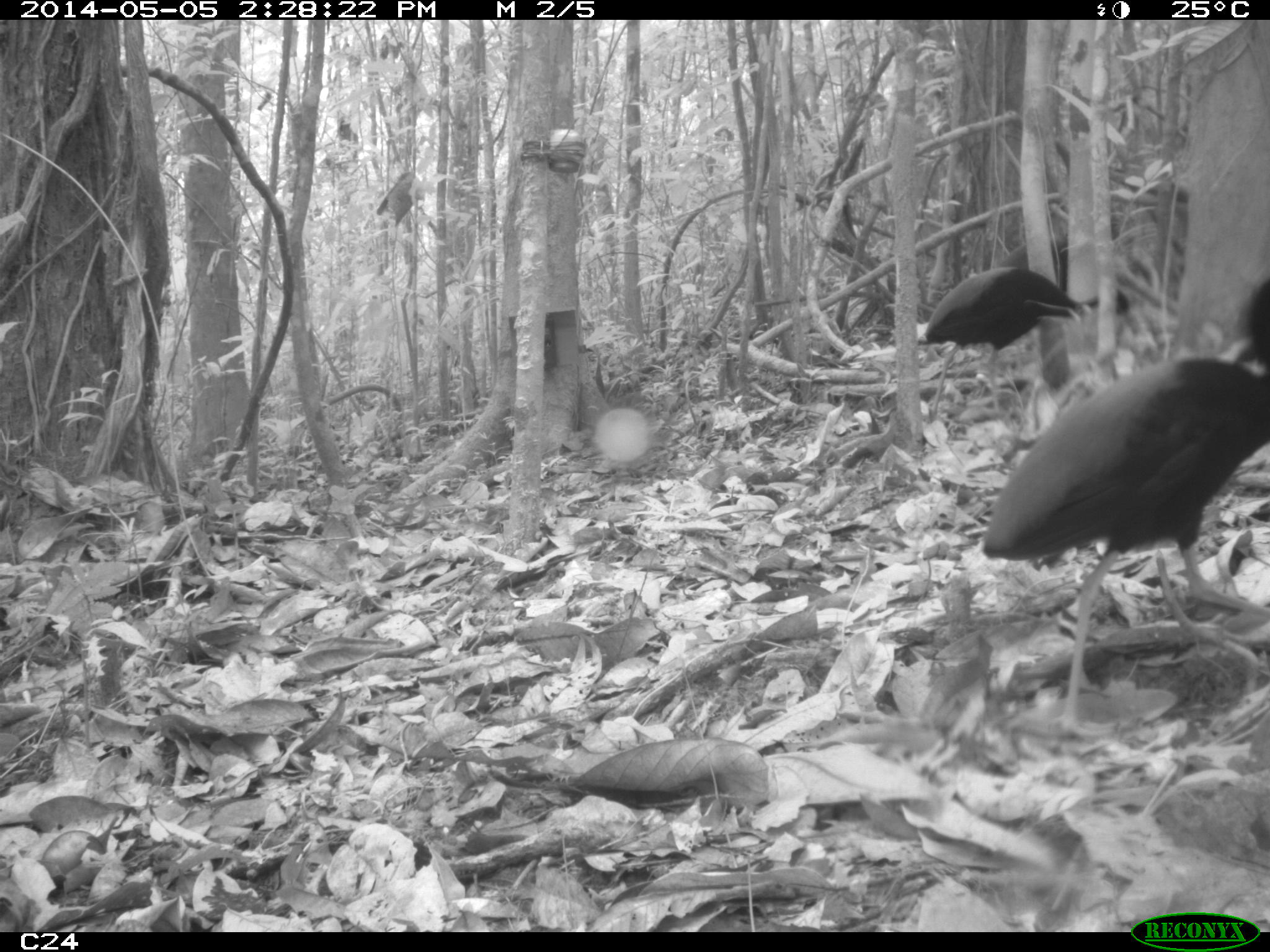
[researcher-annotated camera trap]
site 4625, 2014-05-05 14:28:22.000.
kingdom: Animalia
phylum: Chordata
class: Aves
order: Gruiformes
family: Psophiidae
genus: Psophia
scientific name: Psophia crepitans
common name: gray-winged trumpeter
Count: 3.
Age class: adult.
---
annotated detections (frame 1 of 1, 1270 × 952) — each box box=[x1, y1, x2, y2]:
psophia crepitans: box=[977, 269, 1265, 739]; box=[917, 264, 1140, 423]; box=[995, 232, 1073, 289]